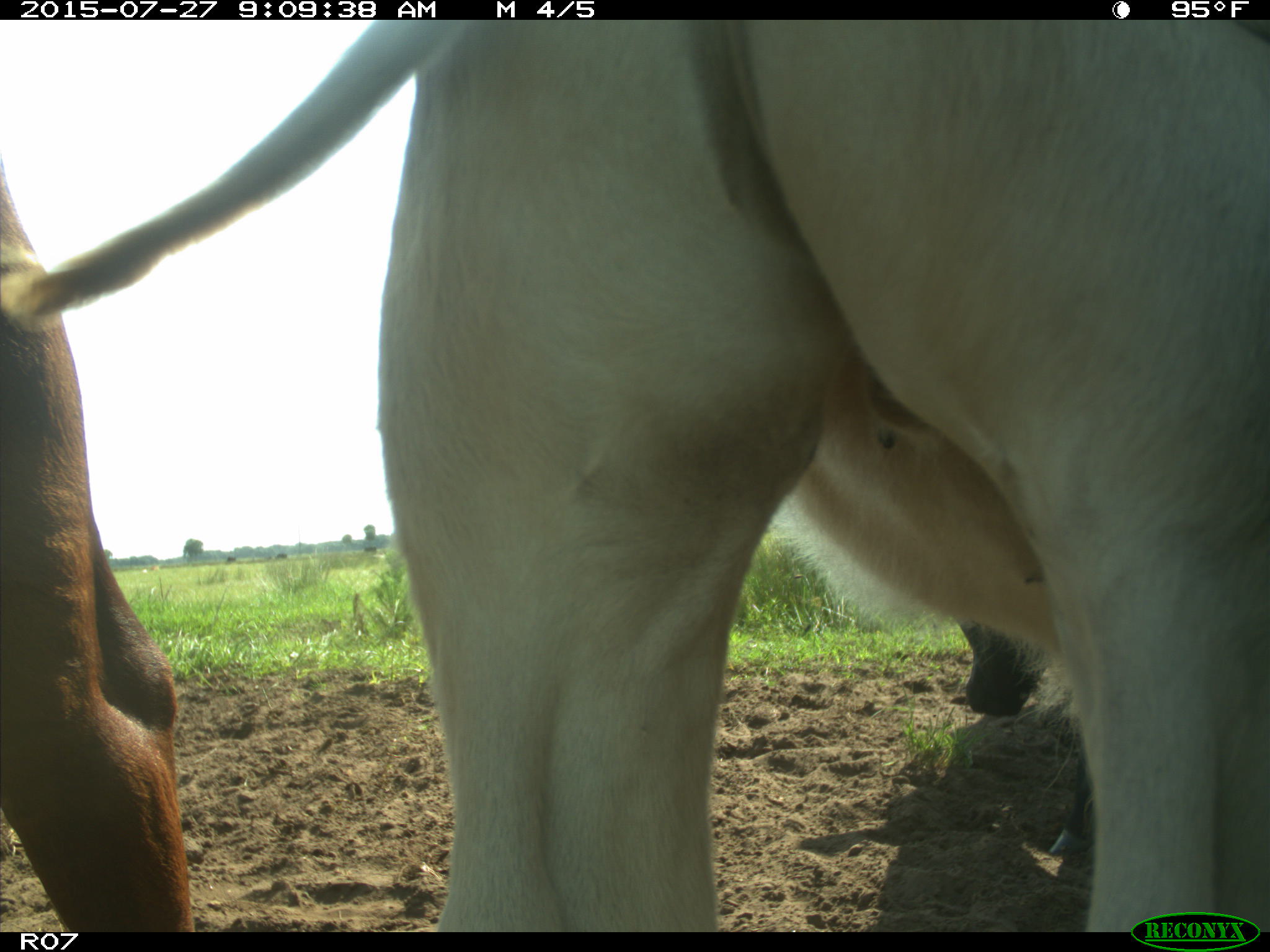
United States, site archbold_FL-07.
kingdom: Animalia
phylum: Chordata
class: Mammalia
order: Artiodactyla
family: Bovidae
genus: Bos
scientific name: Bos taurus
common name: domestic cow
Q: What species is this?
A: Bos taurus (domestic cow).